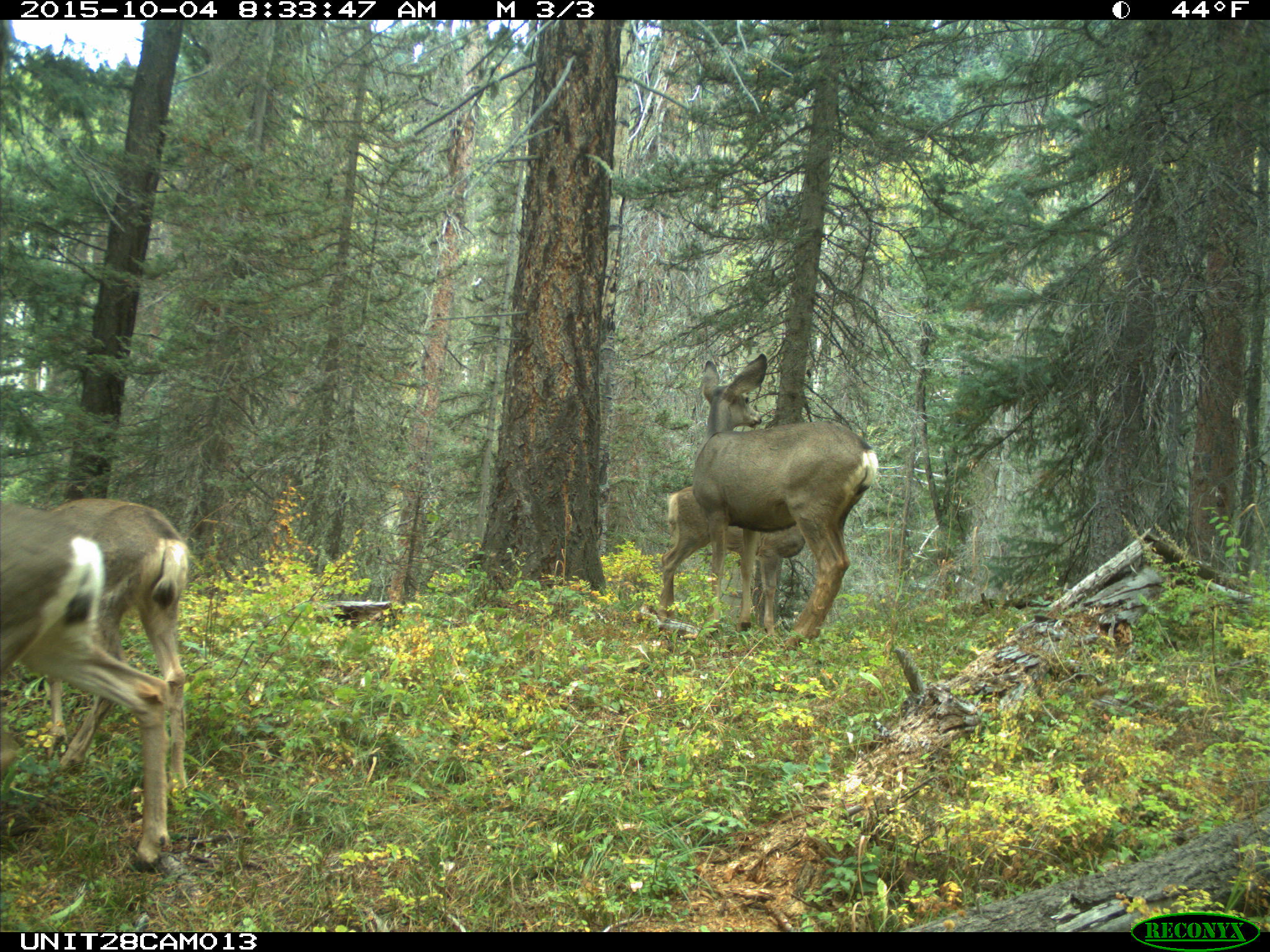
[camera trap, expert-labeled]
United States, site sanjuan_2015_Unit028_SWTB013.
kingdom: Animalia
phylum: Chordata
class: Mammalia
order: Artiodactyla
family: Cervidae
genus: Odocoileus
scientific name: Odocoileus hemionus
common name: mule deer